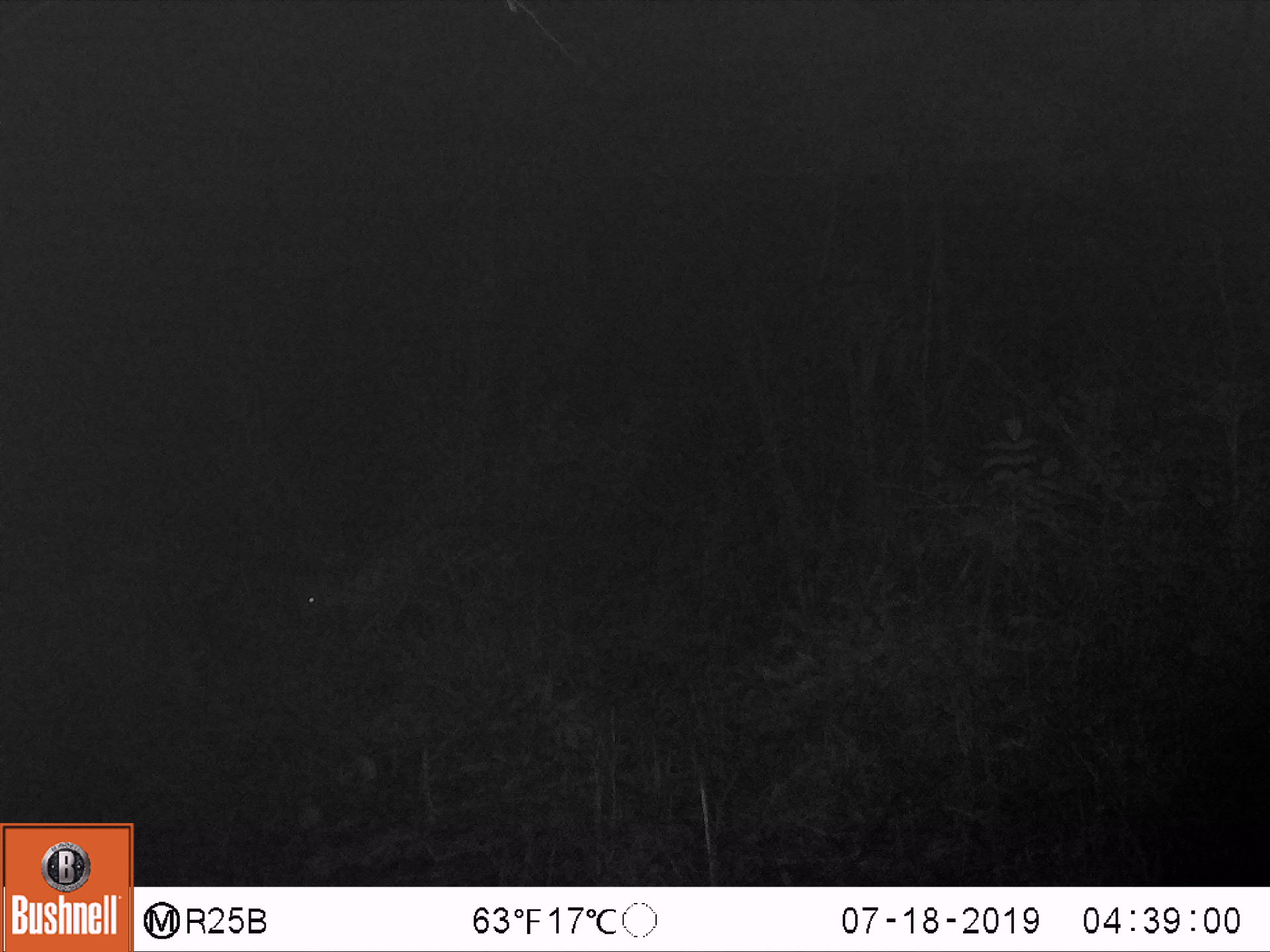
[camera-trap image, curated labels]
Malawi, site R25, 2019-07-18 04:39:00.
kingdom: Animalia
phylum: Chordata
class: Mammalia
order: Artiodactyla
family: Bovidae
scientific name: Antilopinae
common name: small antelope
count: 1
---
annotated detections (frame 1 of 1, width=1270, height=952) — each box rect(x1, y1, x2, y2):
small antelope: rect(287, 518, 478, 667)